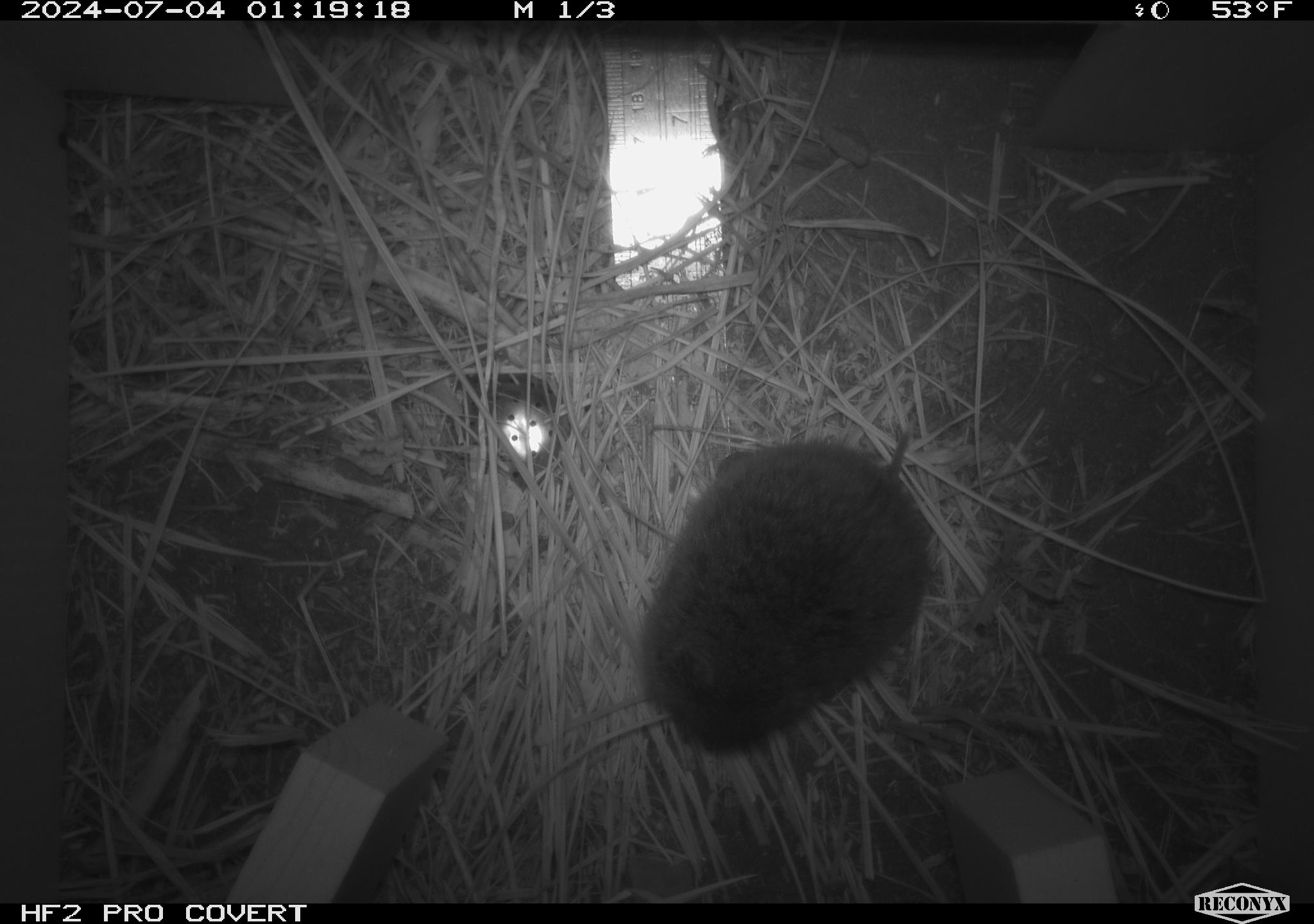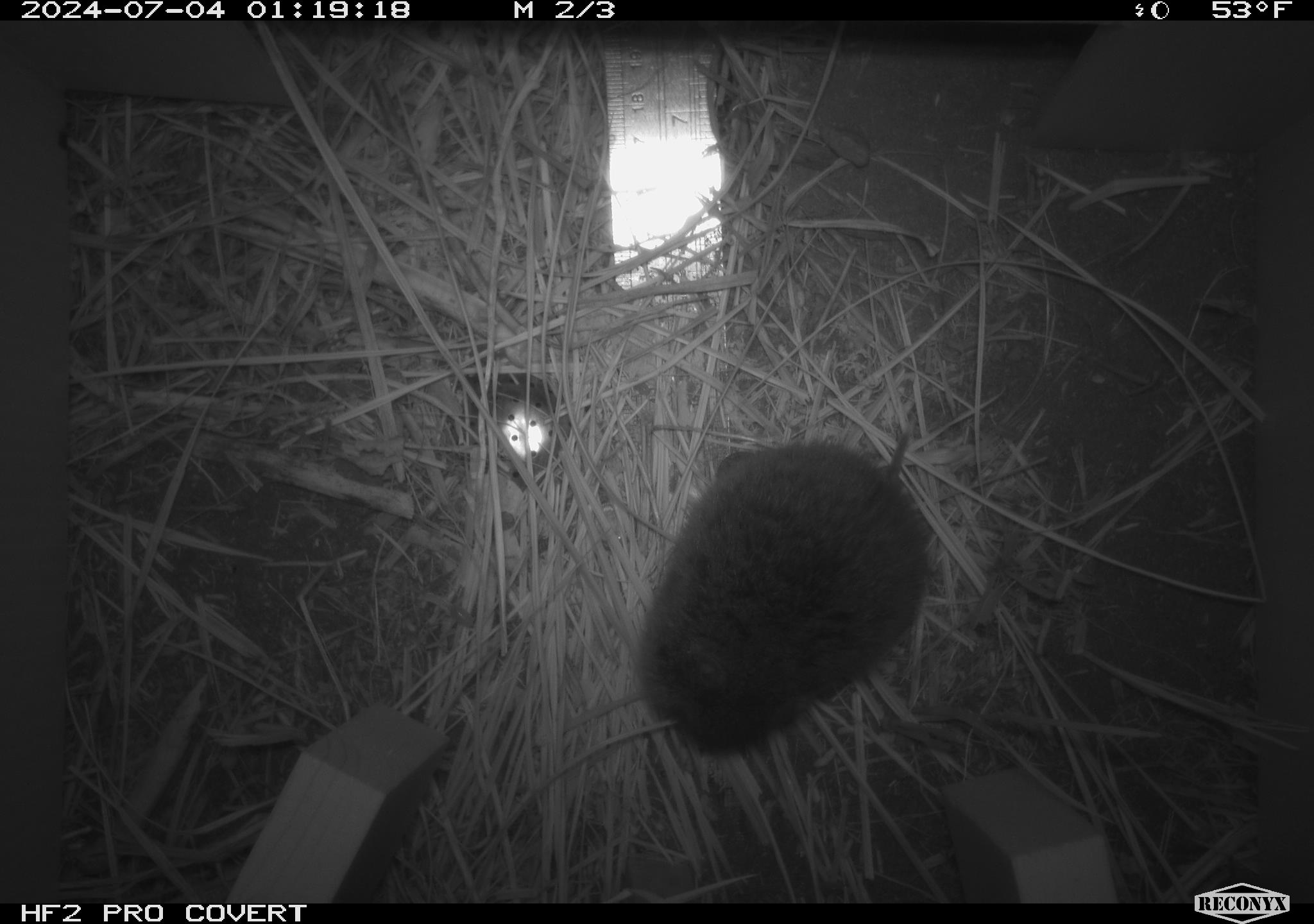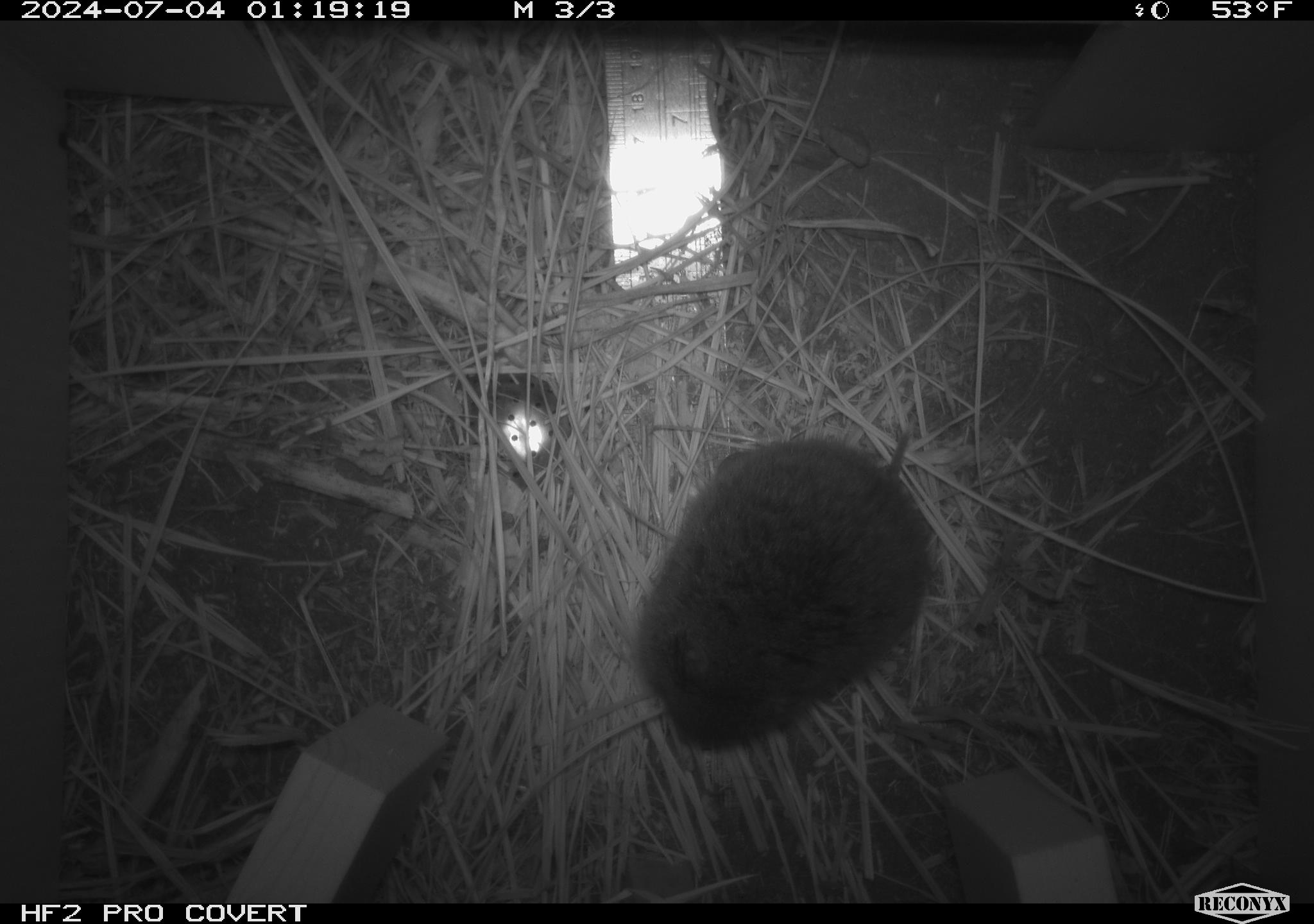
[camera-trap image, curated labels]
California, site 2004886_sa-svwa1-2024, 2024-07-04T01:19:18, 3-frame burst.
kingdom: Animalia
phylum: Chordata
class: Mammalia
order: Rodentia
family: Cricetidae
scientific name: Arvicolinae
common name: voles, lemmings, and muskrats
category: arvicolinae subfamily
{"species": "arvicolinae subfamily (voles, lemmings, and muskrats) (Arvicolinae)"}